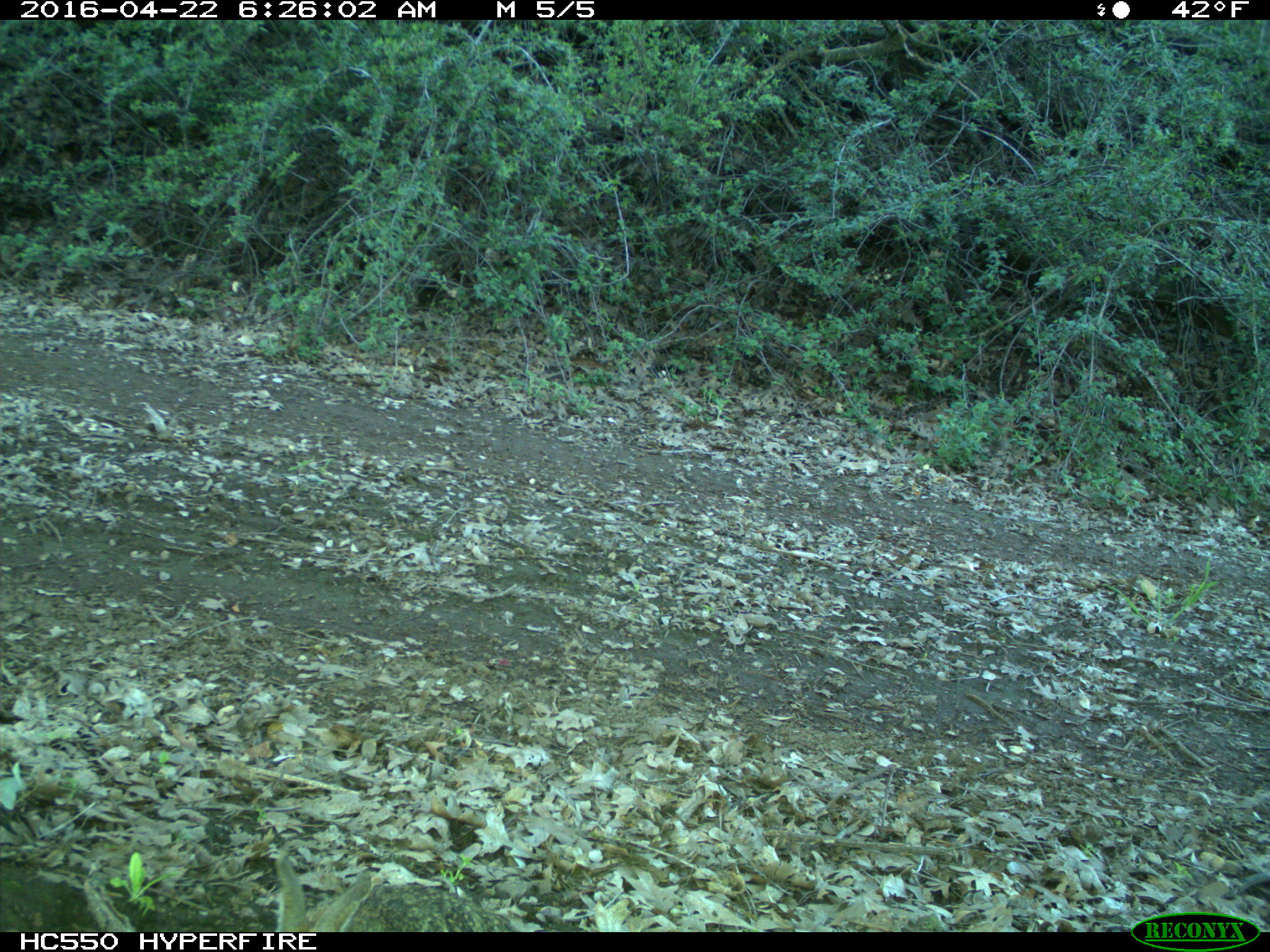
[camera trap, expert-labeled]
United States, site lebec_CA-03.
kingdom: Animalia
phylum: Chordata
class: Mammalia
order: Lagomorpha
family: Leporidae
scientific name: Leporidae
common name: rabbits and hares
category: unidentified rabbit